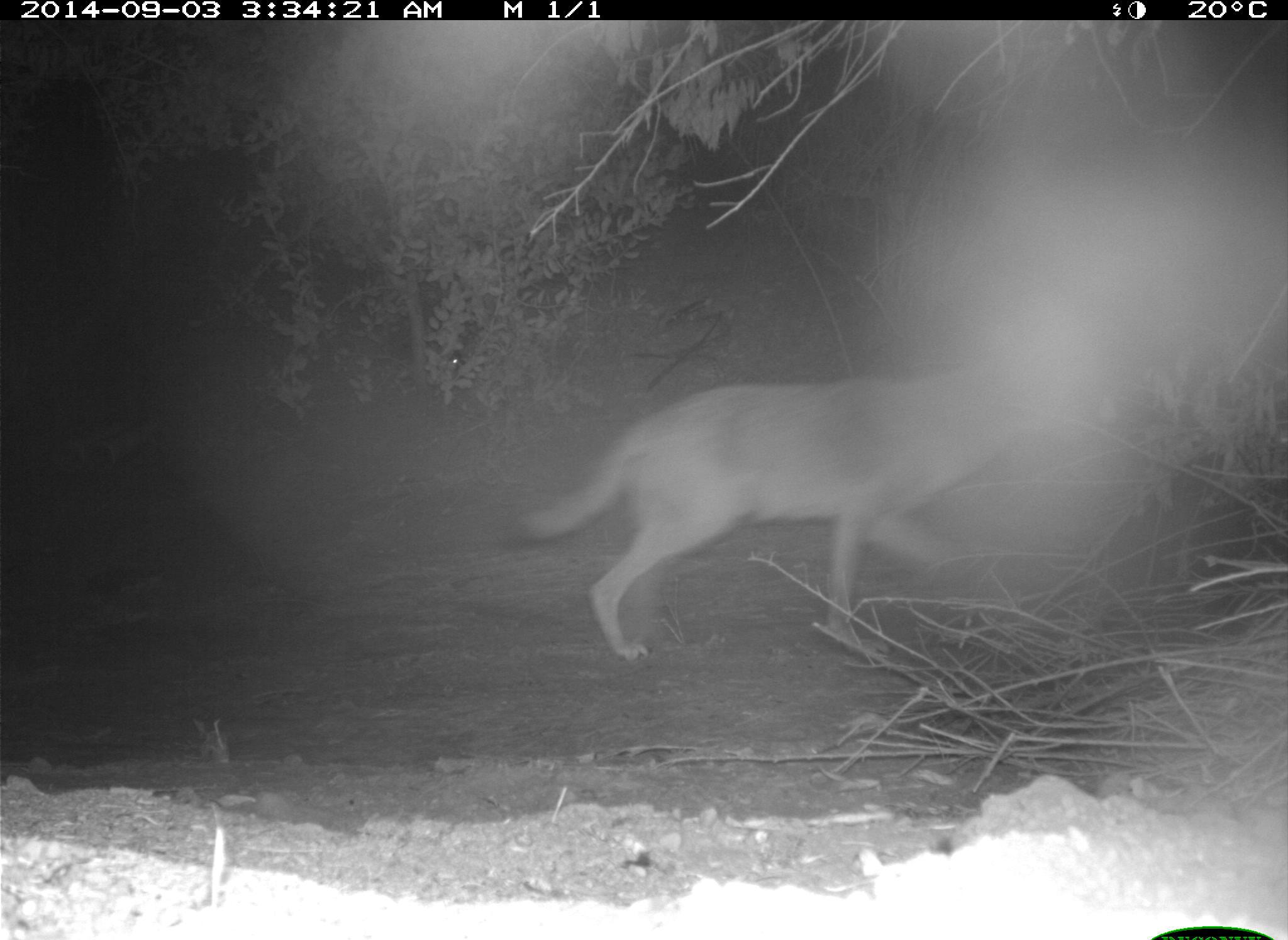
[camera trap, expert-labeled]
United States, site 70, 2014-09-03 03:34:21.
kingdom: Animalia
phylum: Chordata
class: Mammalia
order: Carnivora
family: Canidae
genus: Canis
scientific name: Canis latrans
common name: coyote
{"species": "coyote (Canis latrans)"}